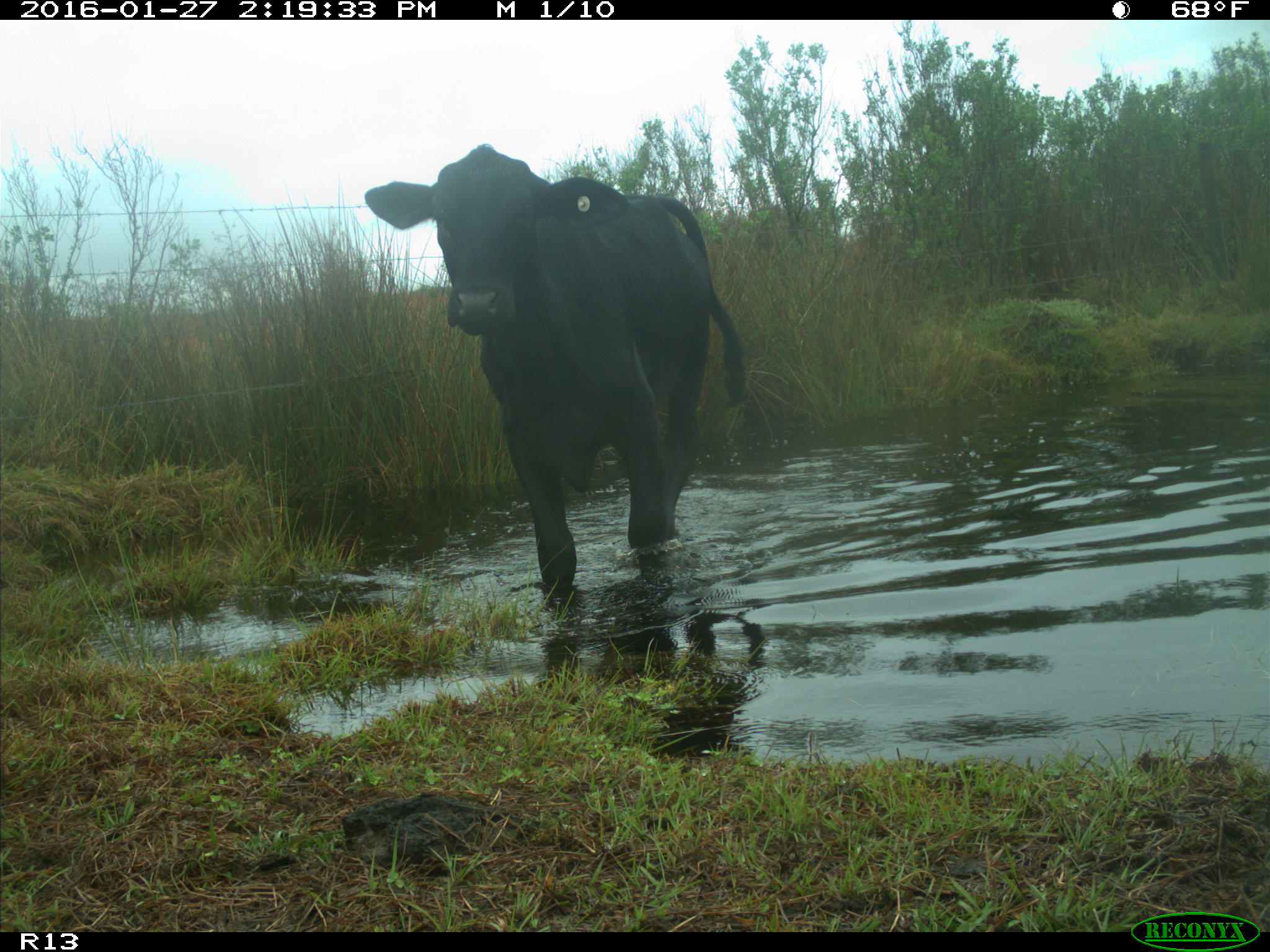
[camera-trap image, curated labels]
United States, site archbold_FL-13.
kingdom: Animalia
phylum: Chordata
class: Mammalia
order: Artiodactyla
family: Bovidae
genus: Bos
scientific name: Bos taurus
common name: domestic cow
Bos taurus (domestic cow).